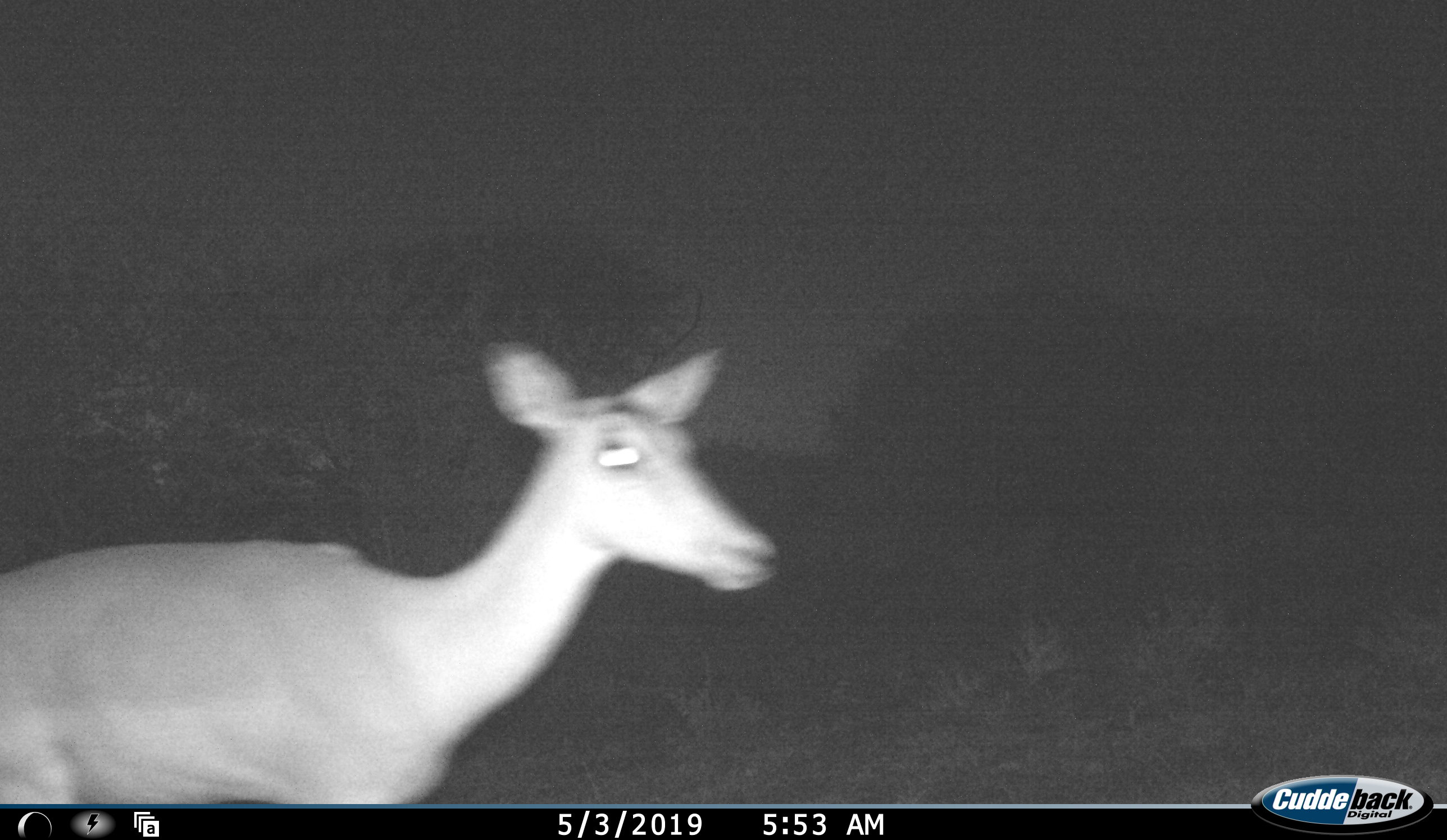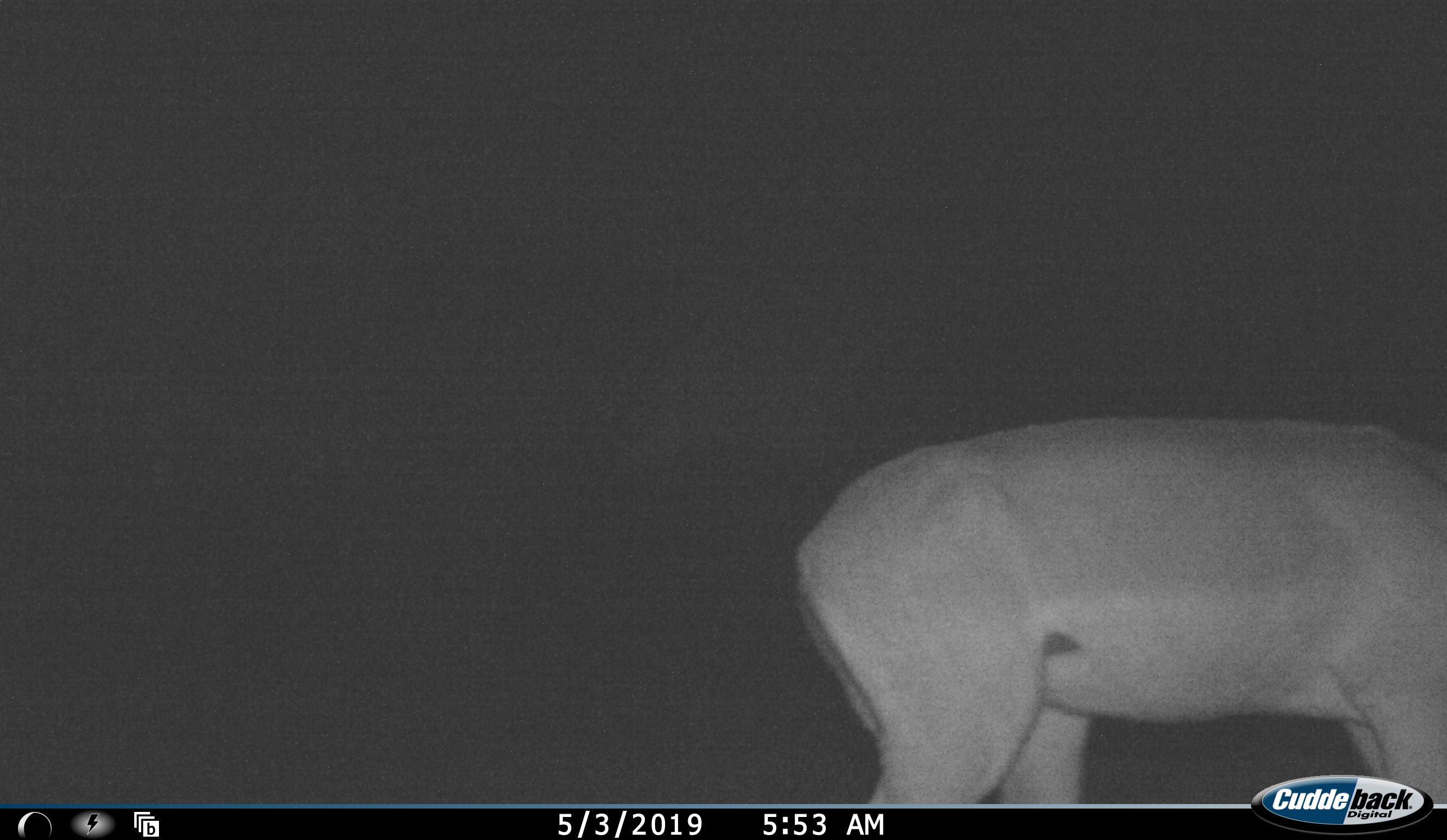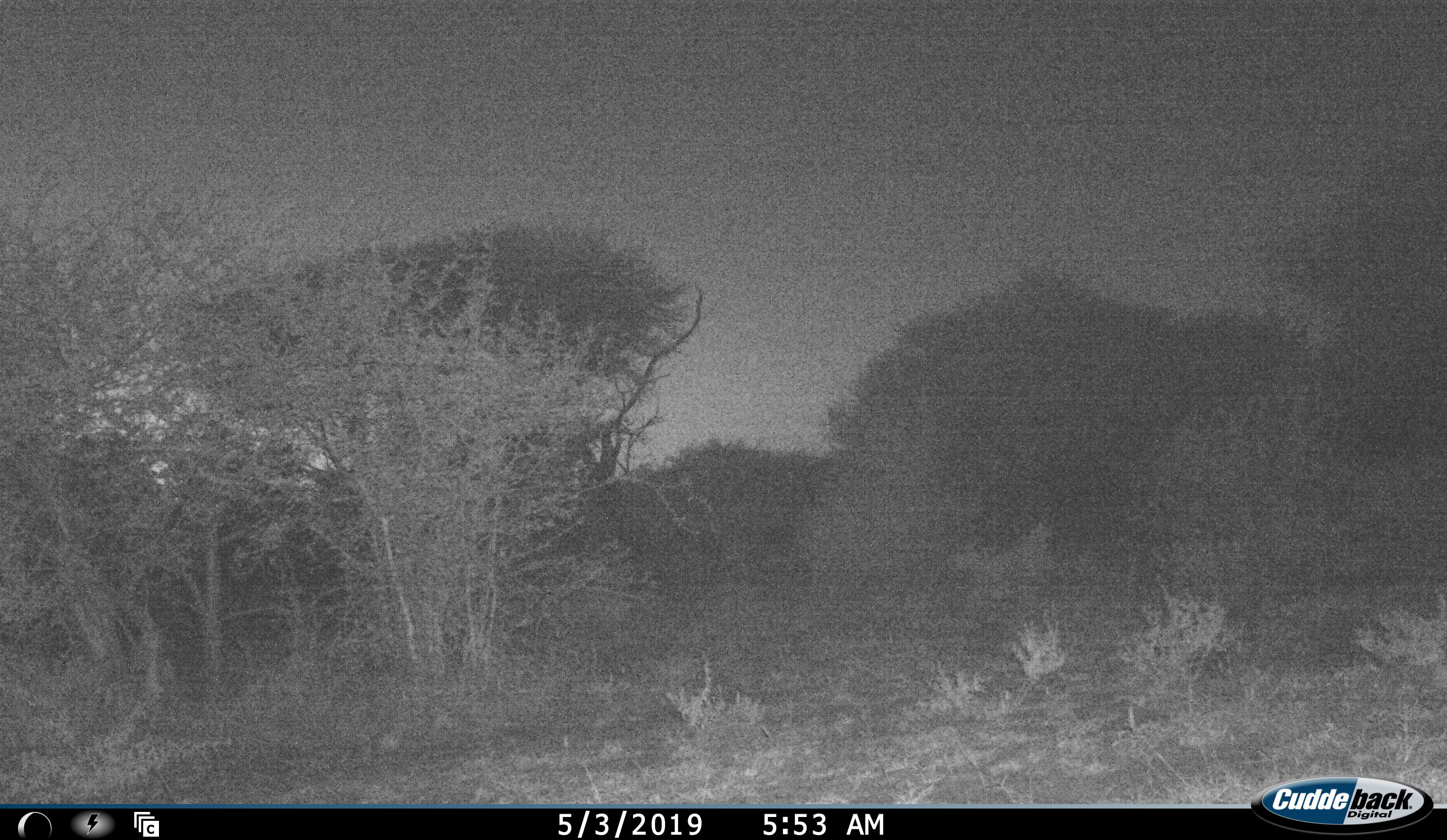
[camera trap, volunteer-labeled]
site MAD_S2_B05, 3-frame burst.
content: unidentified animal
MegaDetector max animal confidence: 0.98